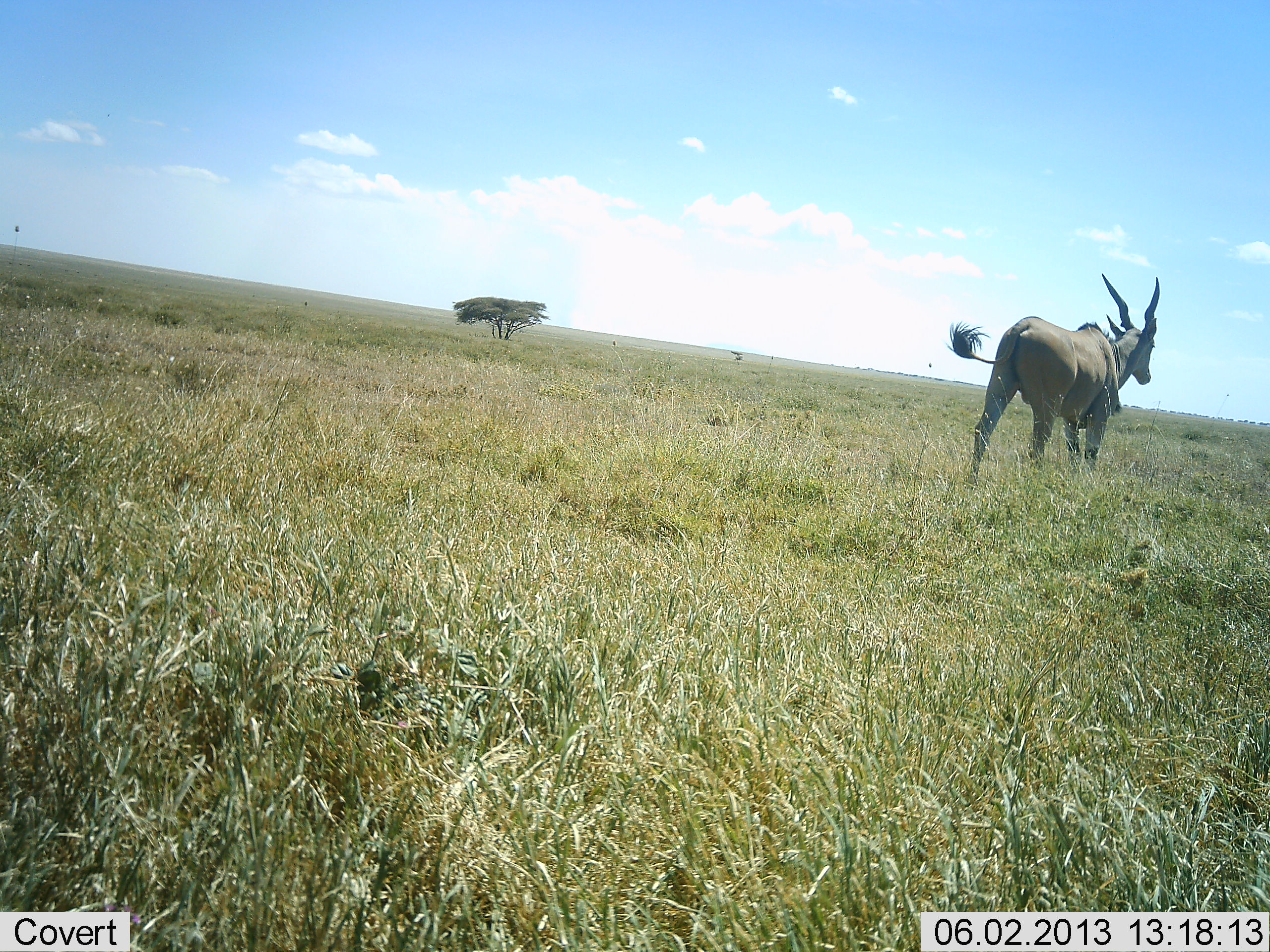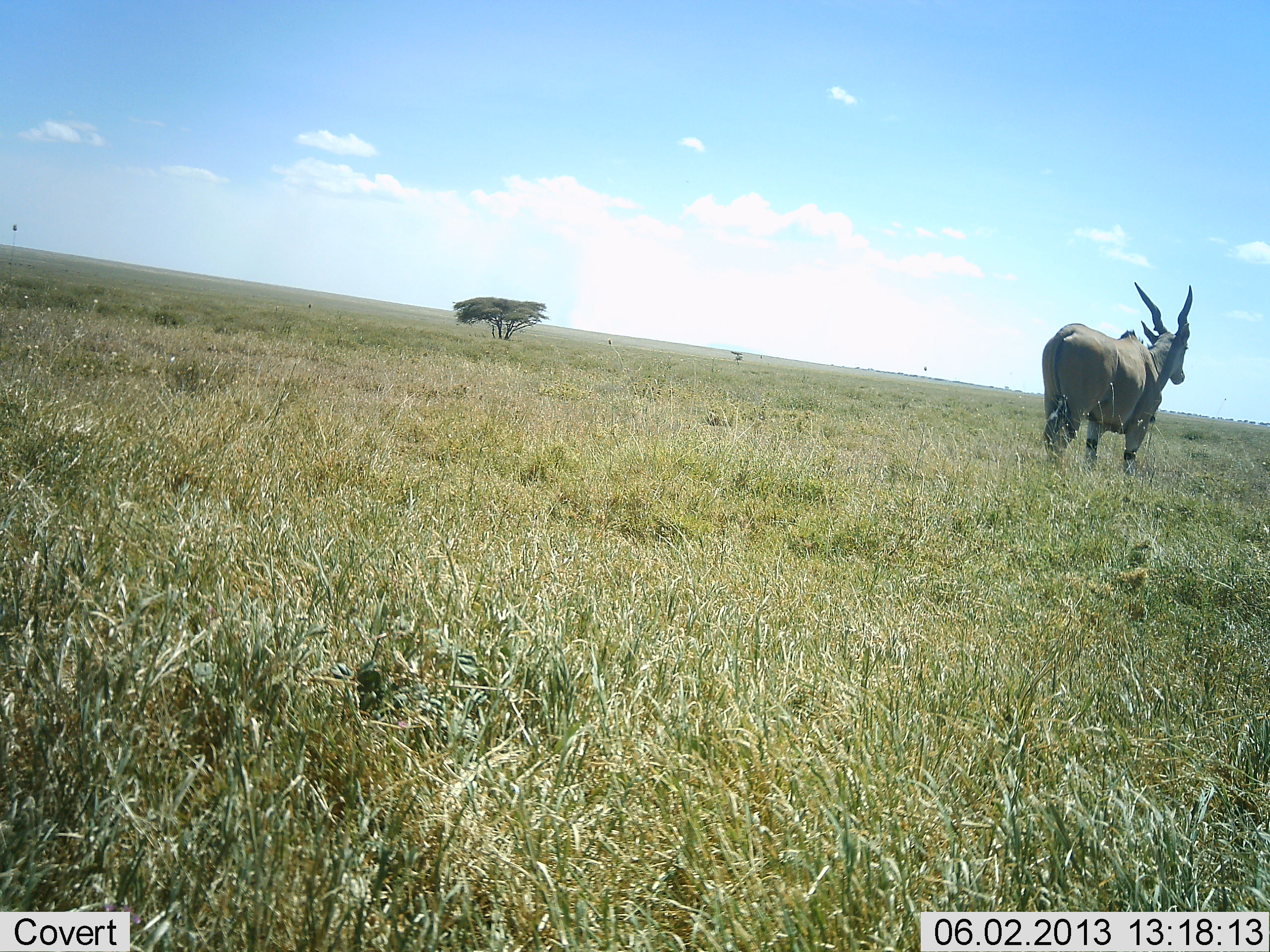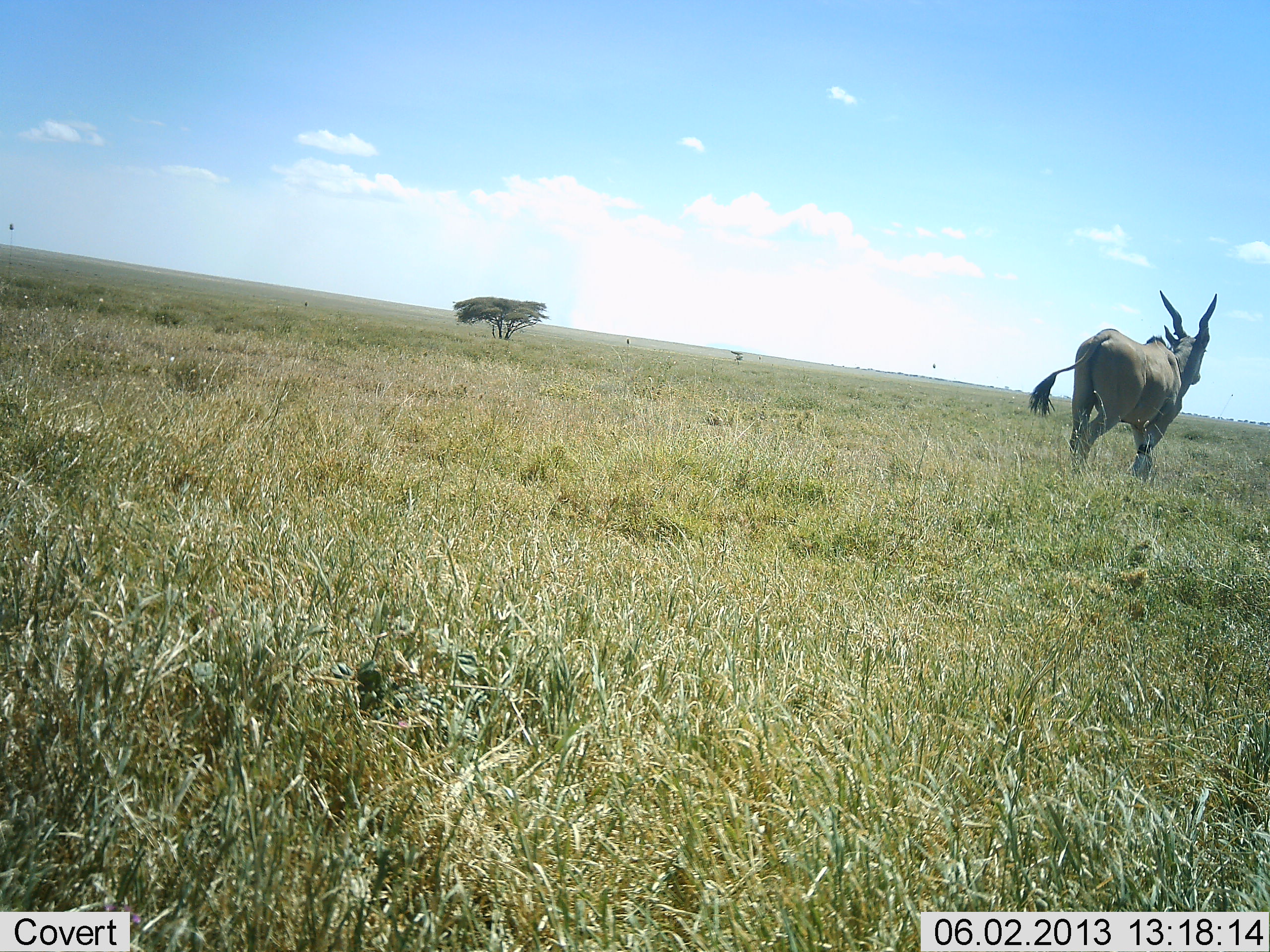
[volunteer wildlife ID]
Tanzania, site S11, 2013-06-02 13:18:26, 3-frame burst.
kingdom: Animalia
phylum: Chordata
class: Mammalia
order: Artiodactyla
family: Bovidae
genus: Tragelaphus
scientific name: Tragelaphus oryx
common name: eland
Eland (Tragelaphus oryx), count 1. Behavior (volunteer vote fractions): standing 10%, resting 0%, moving 90%, interacting 0%. Young present (vote fraction): 0%. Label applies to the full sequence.